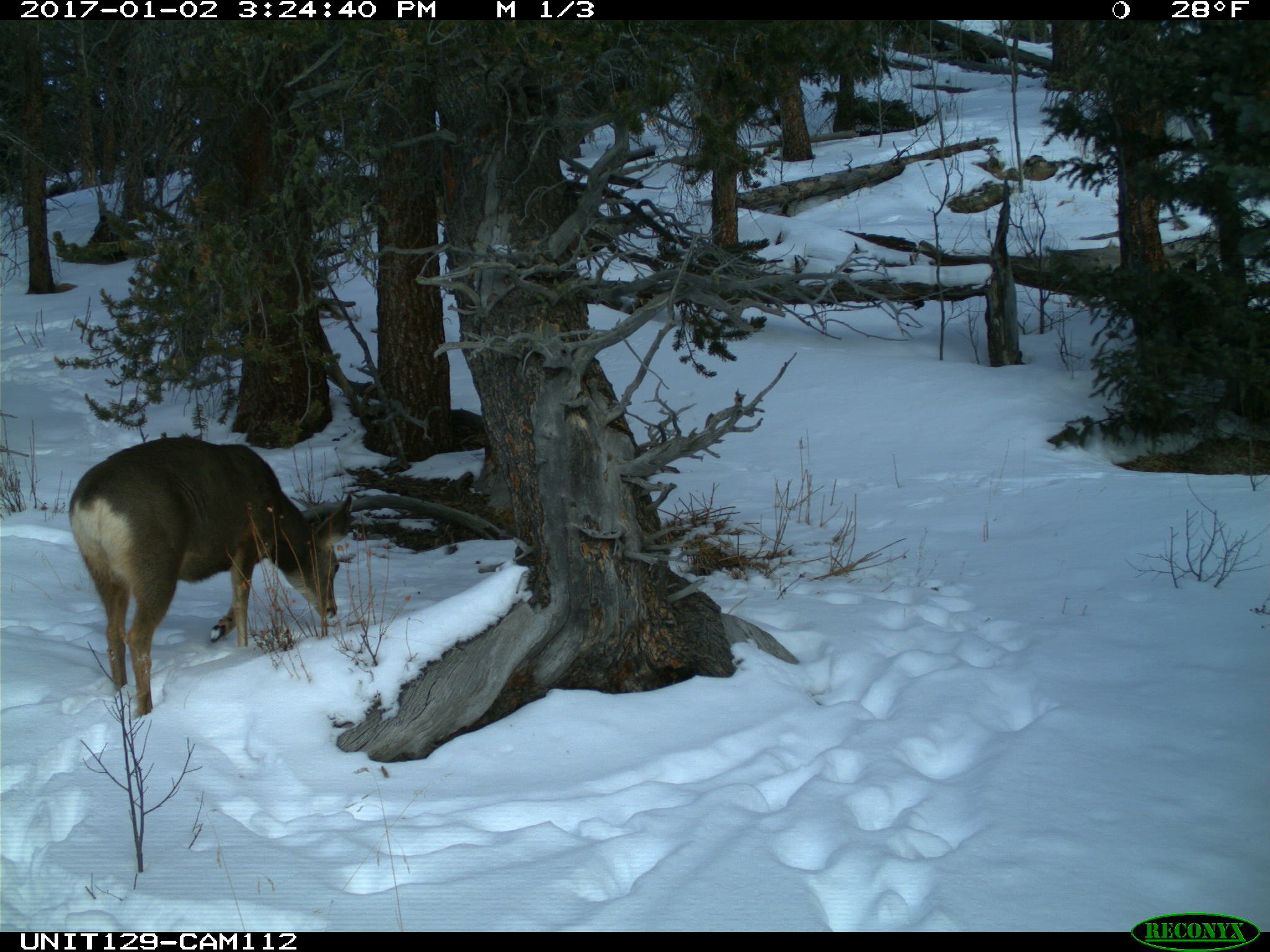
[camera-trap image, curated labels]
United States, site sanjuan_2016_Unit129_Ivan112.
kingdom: Animalia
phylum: Chordata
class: Mammalia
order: Artiodactyla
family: Cervidae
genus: Odocoileus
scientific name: Odocoileus hemionus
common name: mule deer